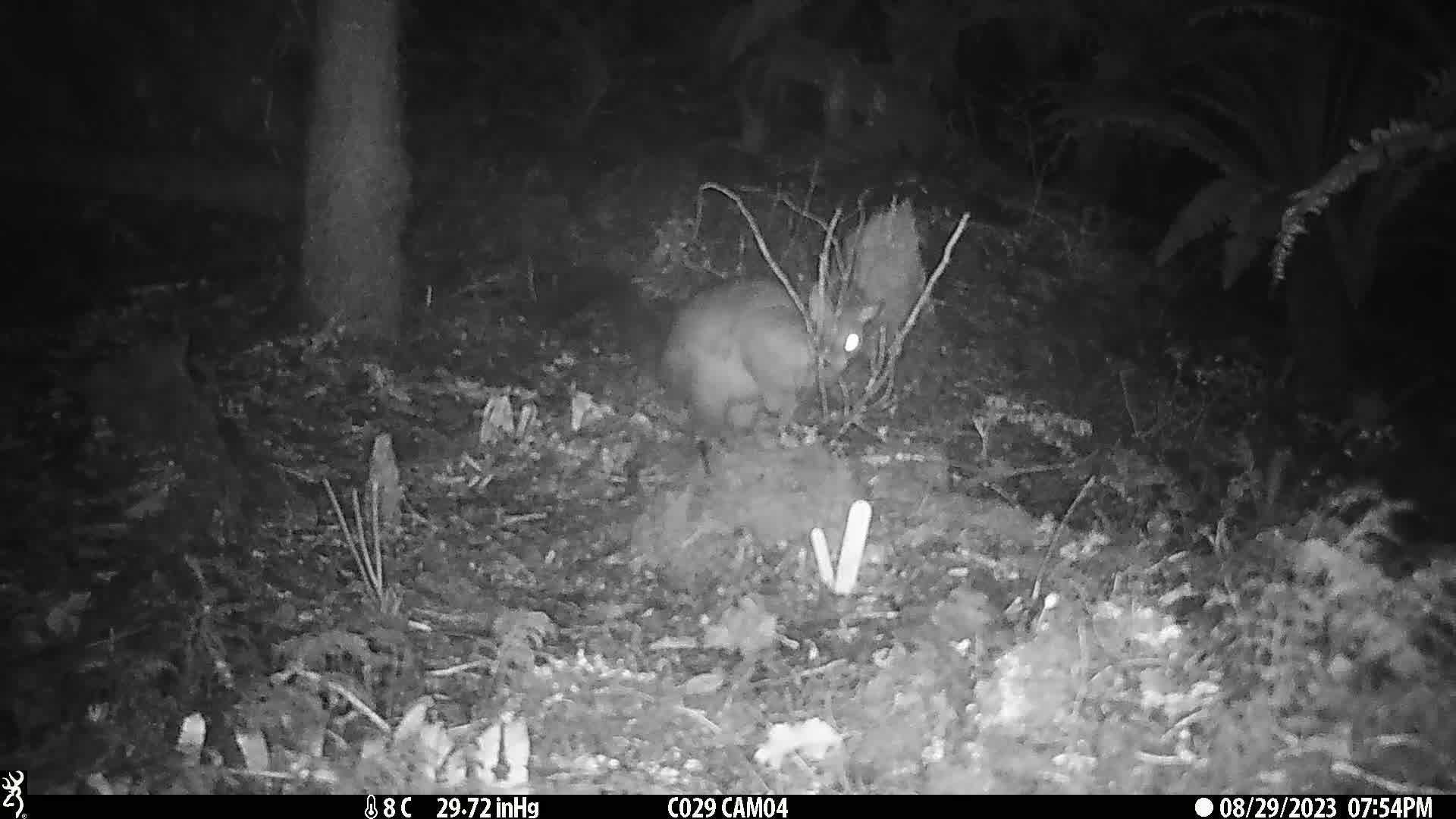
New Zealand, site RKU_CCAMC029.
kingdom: Animalia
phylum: Chordata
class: Mammalia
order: Diprotodontia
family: Phalangeridae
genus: Trichosurus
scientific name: Trichosurus vulpecula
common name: common brushtail possum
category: possum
Possum (common brushtail possum) (Trichosurus vulpecula).